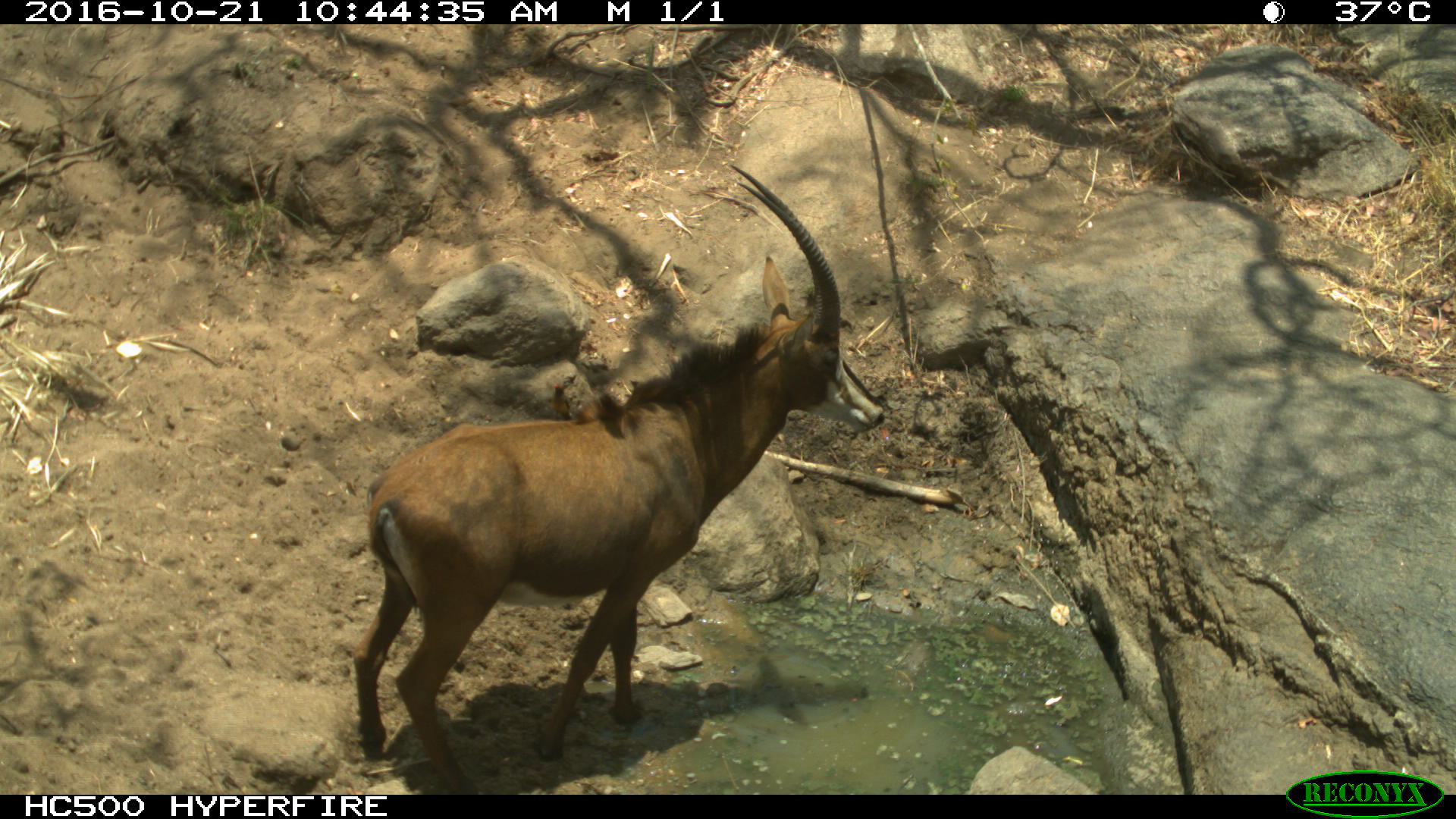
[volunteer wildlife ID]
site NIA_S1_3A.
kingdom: Animalia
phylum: Chordata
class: Mammalia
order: Artiodactyla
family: Bovidae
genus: Hippotragus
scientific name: Hippotragus niger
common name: sable antelope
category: sable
Sable (sable antelope) (Hippotragus niger), count 1. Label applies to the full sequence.